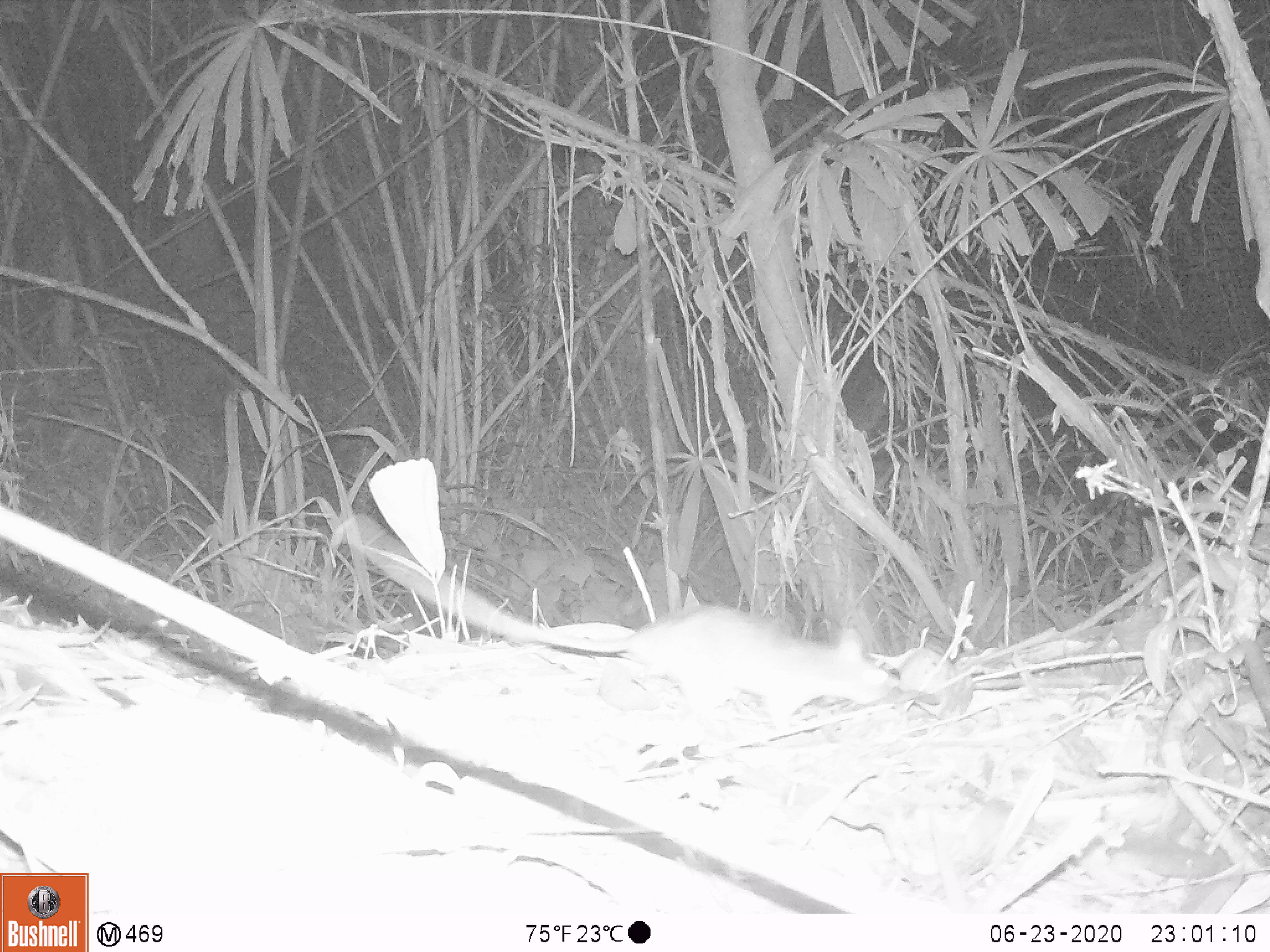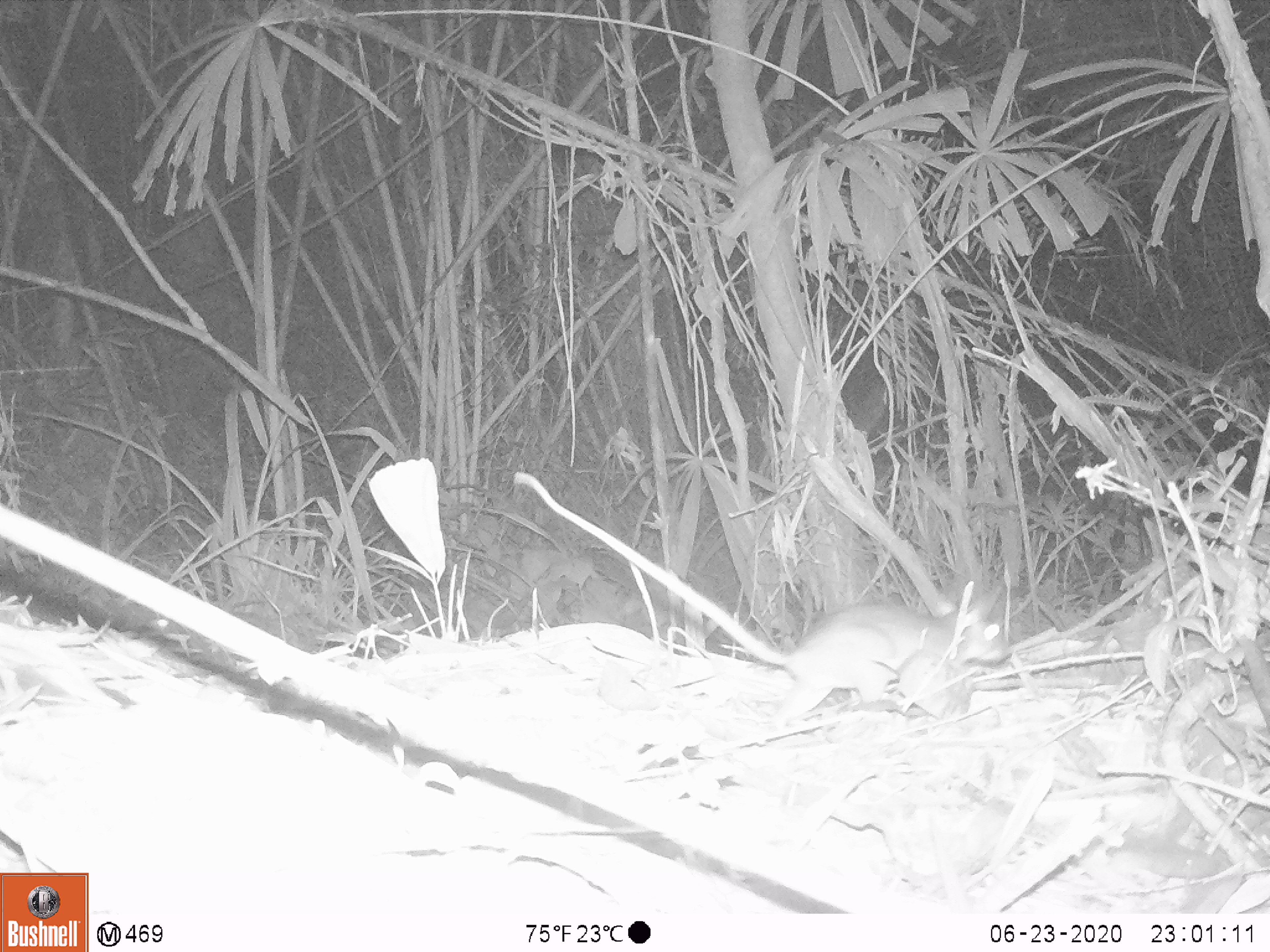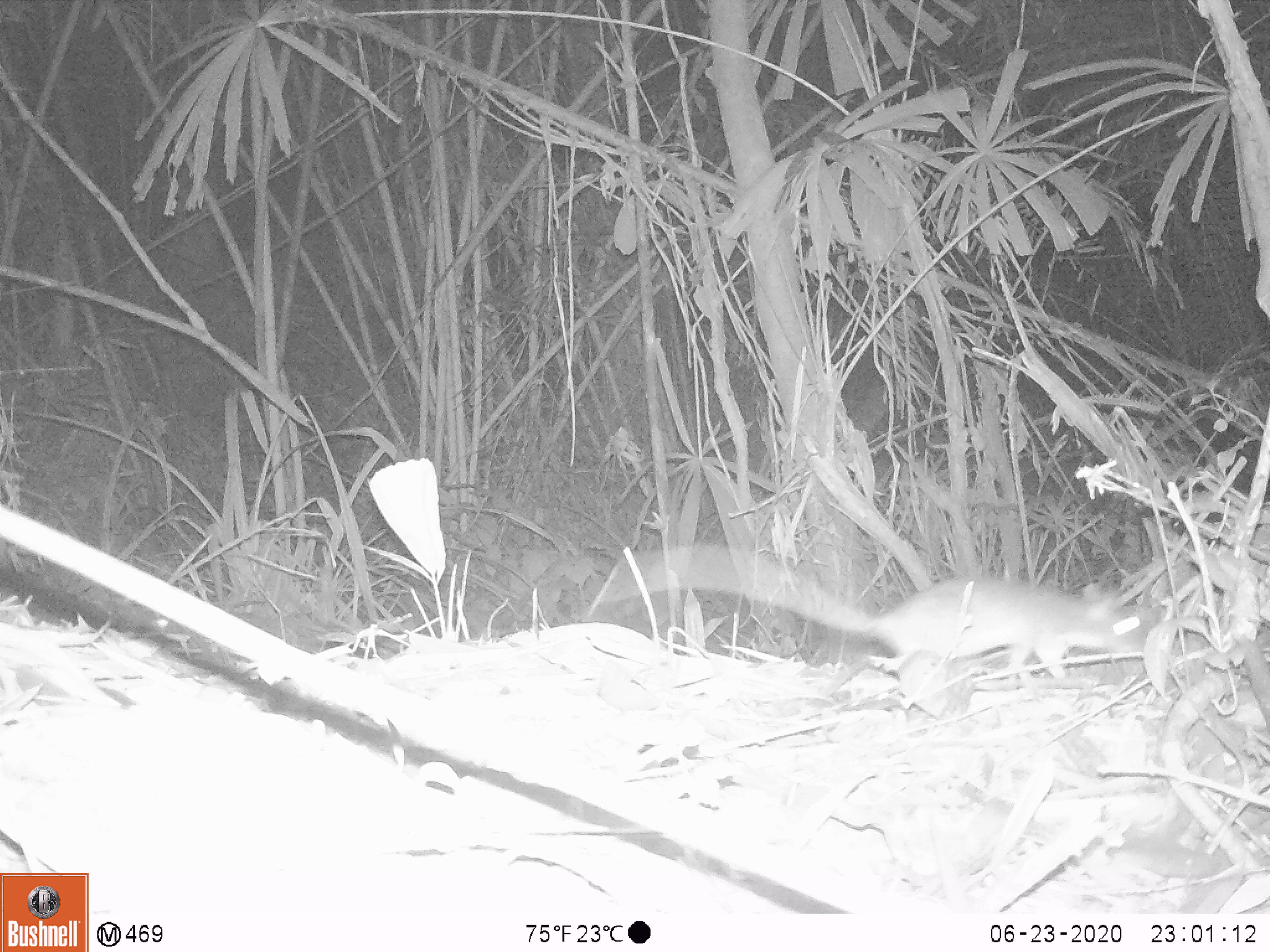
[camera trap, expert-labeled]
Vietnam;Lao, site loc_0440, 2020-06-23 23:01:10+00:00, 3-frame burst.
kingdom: Animalia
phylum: Chordata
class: Mammalia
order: Rodentia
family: Muridae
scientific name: Muridae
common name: old-world mice and rats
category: unidentified murid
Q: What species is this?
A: Unidentified murid (old-world mice and rats) (Muridae).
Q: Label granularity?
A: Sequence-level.